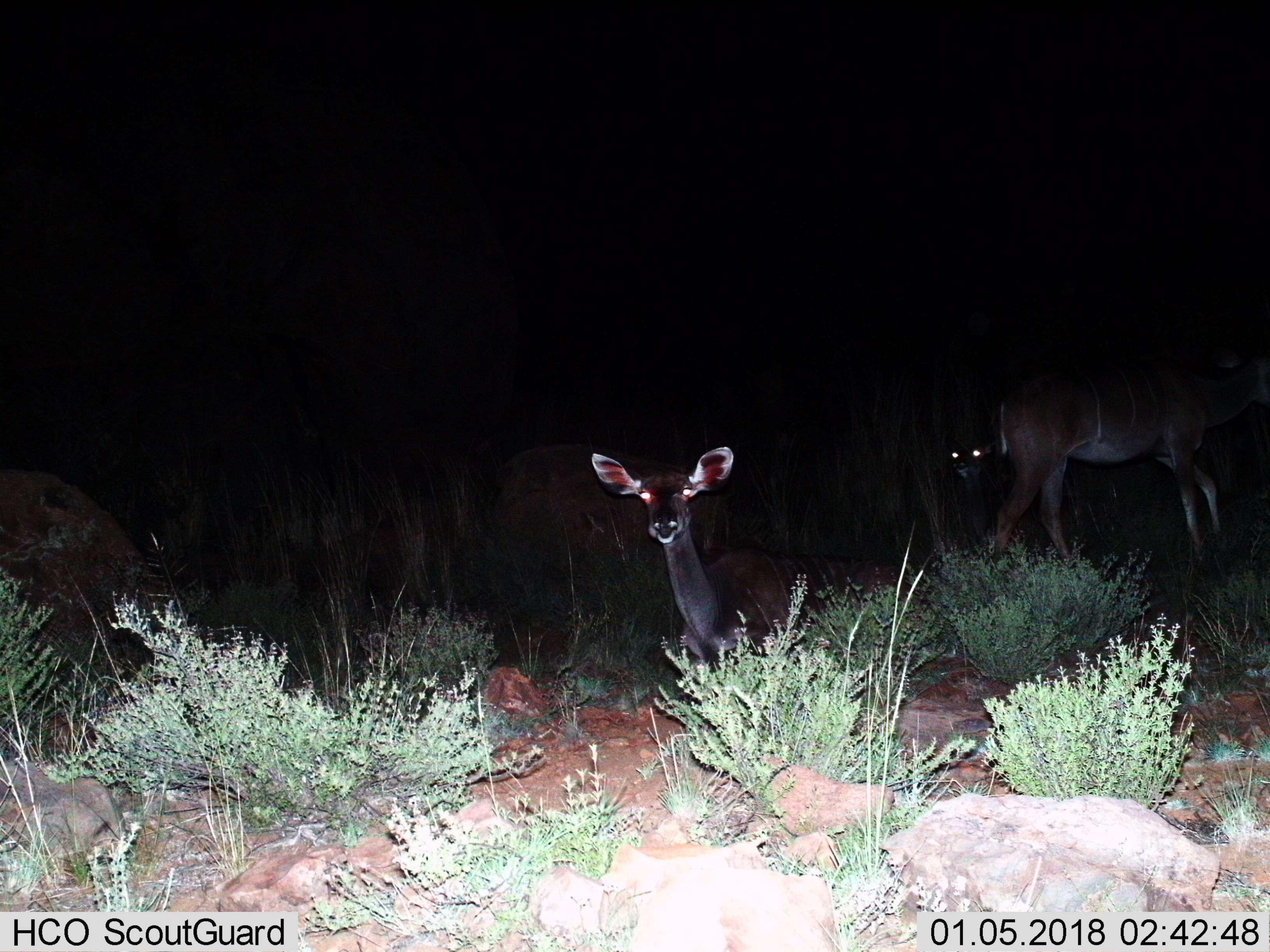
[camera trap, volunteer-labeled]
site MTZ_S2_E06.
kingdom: Animalia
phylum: Chordata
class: Mammalia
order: Artiodactyla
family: Bovidae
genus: Tragelaphus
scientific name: Tragelaphus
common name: kudu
Kudu (Tragelaphus), count 3. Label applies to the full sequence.